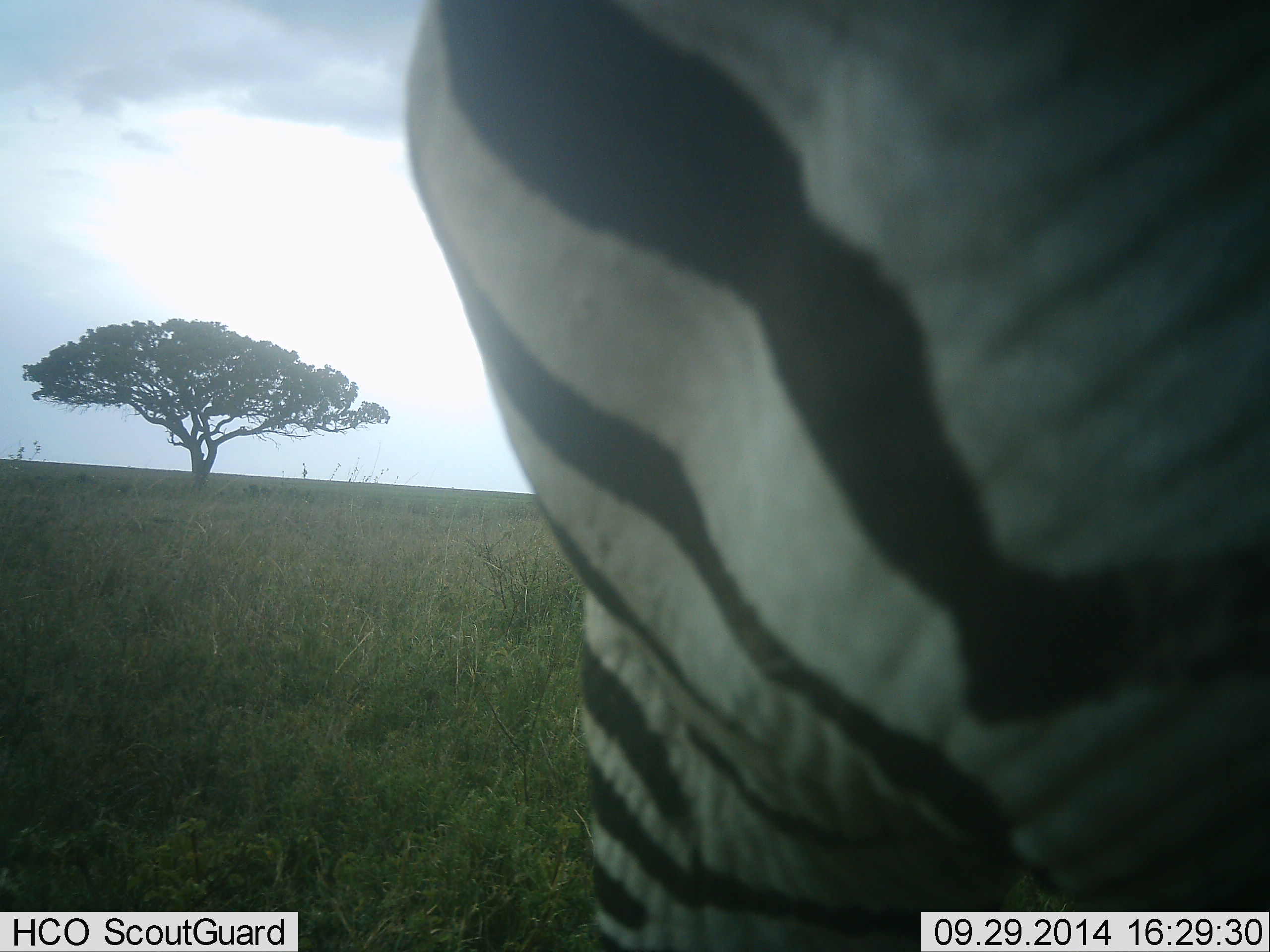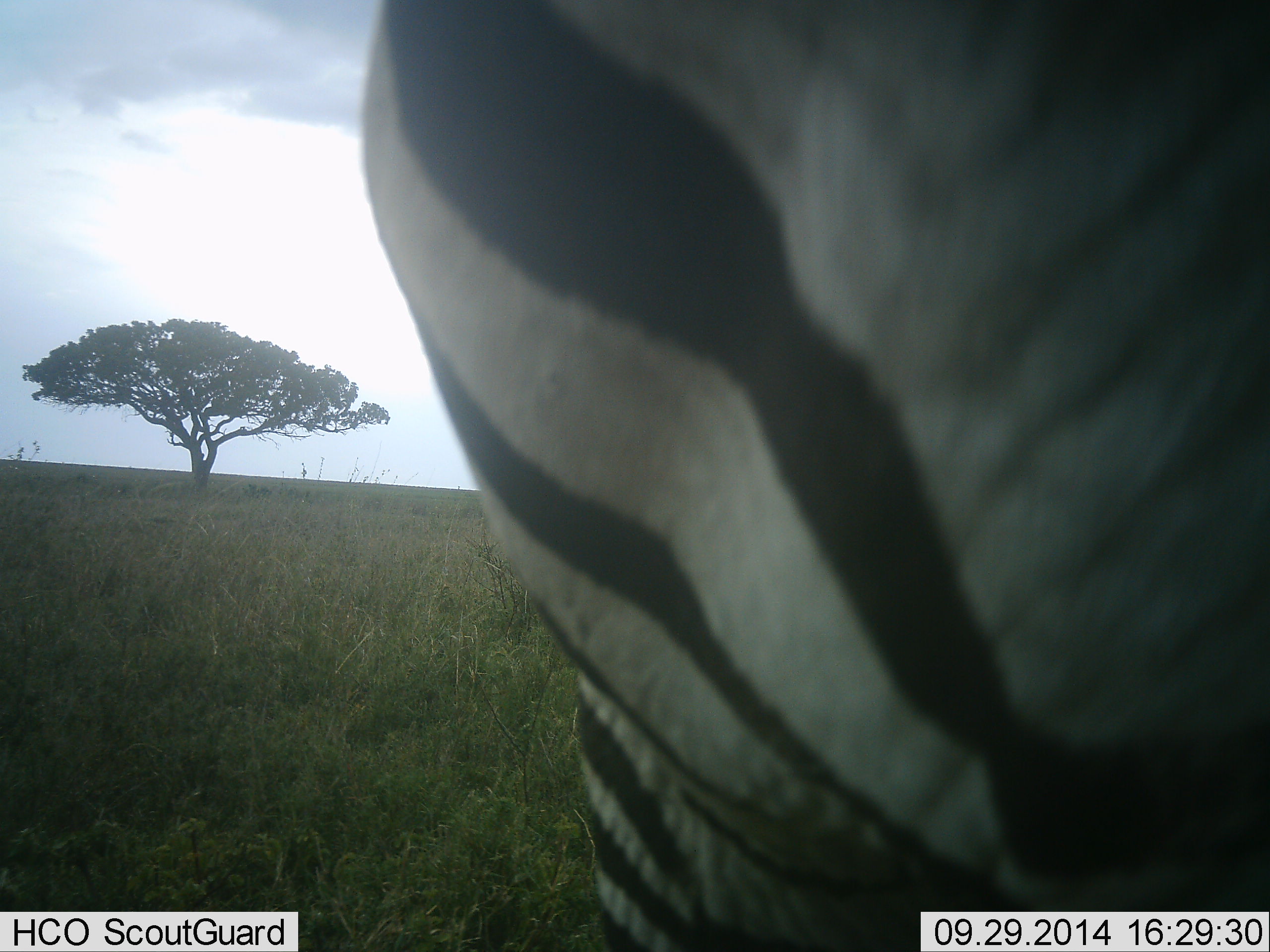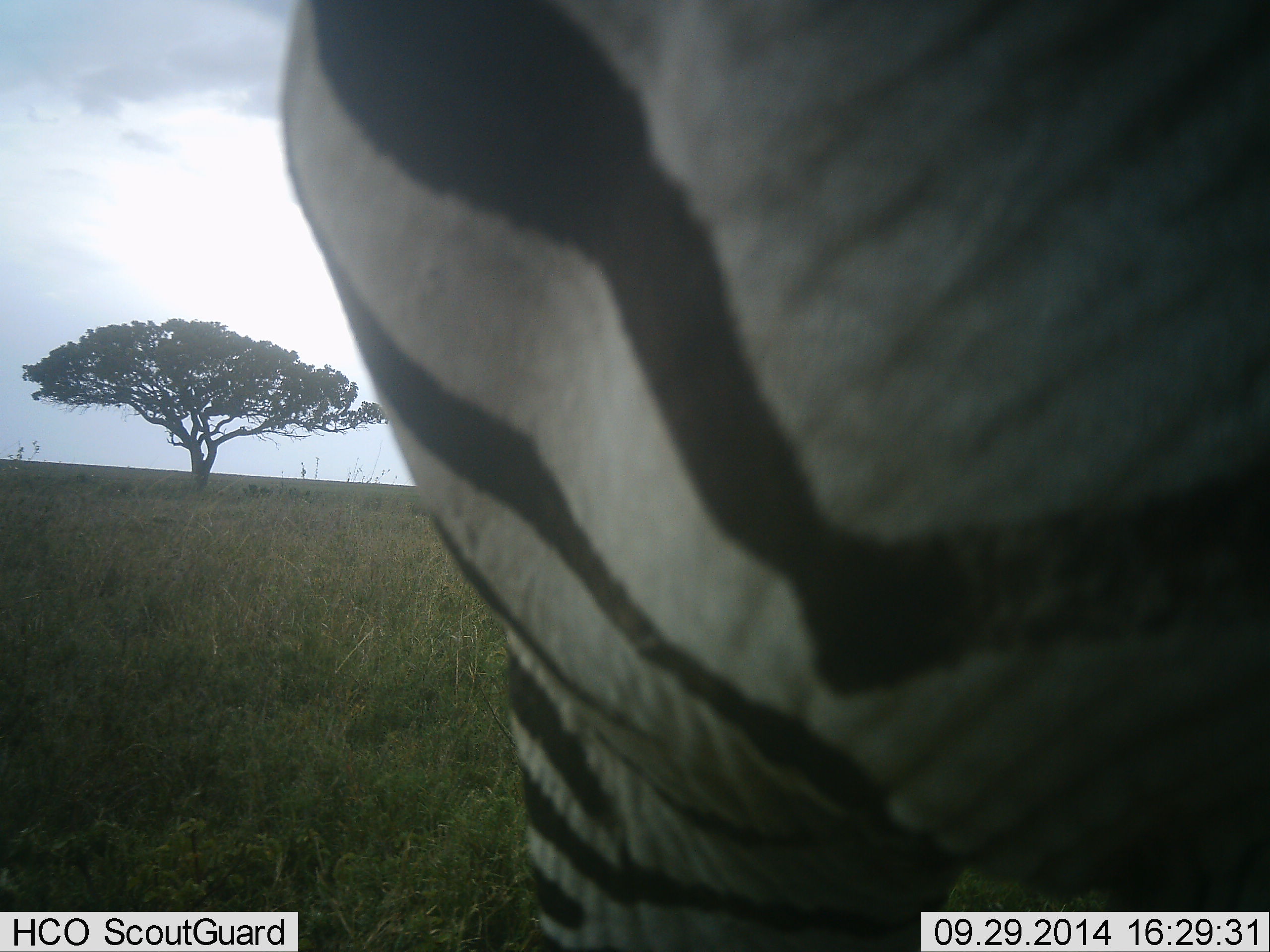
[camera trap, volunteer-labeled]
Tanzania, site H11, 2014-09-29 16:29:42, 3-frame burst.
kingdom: Animalia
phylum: Chordata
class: Mammalia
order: Perissodactyla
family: Equidae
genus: Equus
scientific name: Equus quagga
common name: plains zebra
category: zebra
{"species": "zebra (plains zebra) (Equus quagga)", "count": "1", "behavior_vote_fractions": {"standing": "90%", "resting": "0%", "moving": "10%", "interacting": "0%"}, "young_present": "0%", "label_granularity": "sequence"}